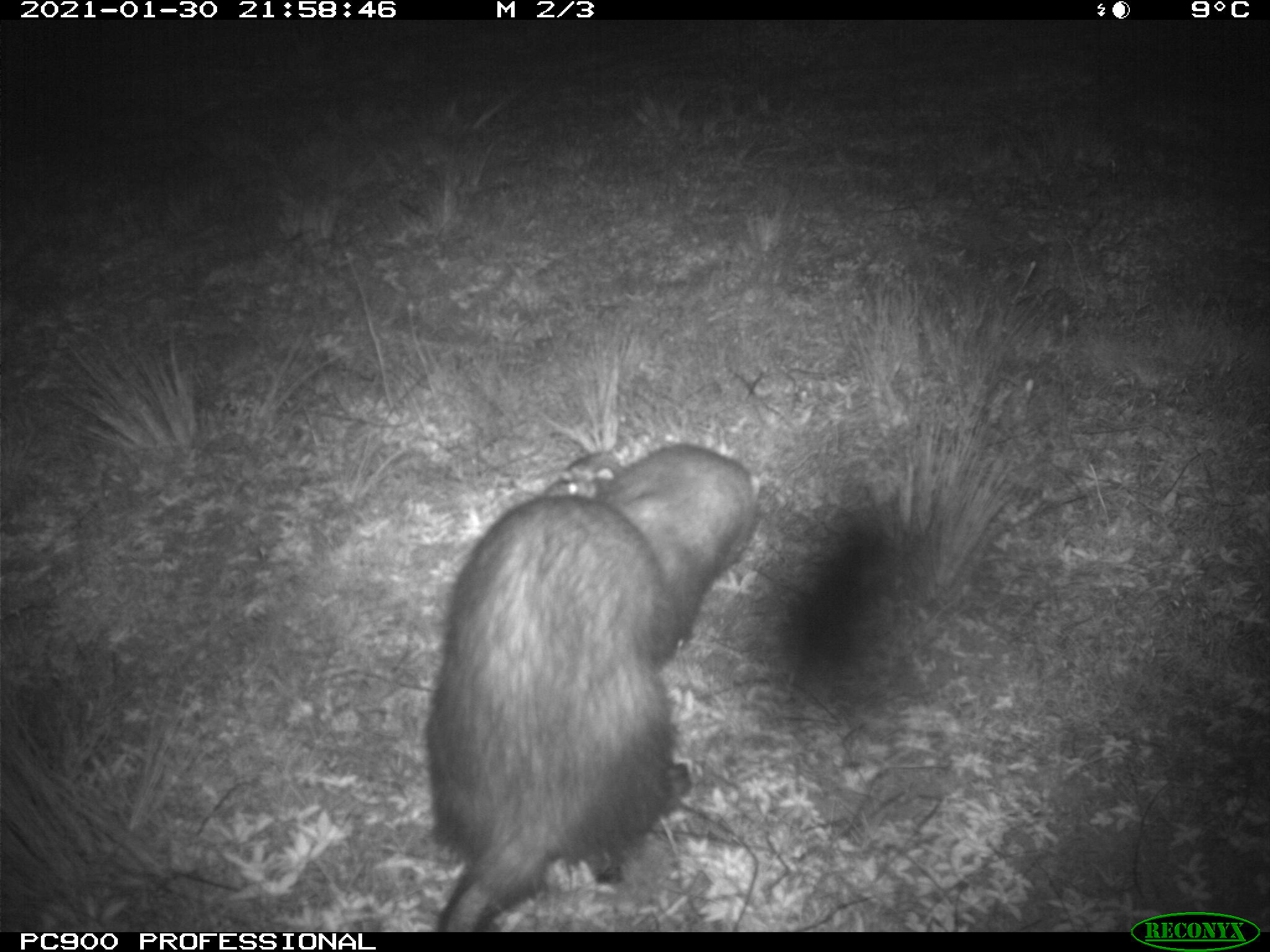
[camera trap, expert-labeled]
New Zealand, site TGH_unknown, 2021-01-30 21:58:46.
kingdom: Animalia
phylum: Chordata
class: Mammalia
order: Carnivora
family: Mustelidae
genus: Mustela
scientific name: Mustela furo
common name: ferret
Ferret (Mustela furo).